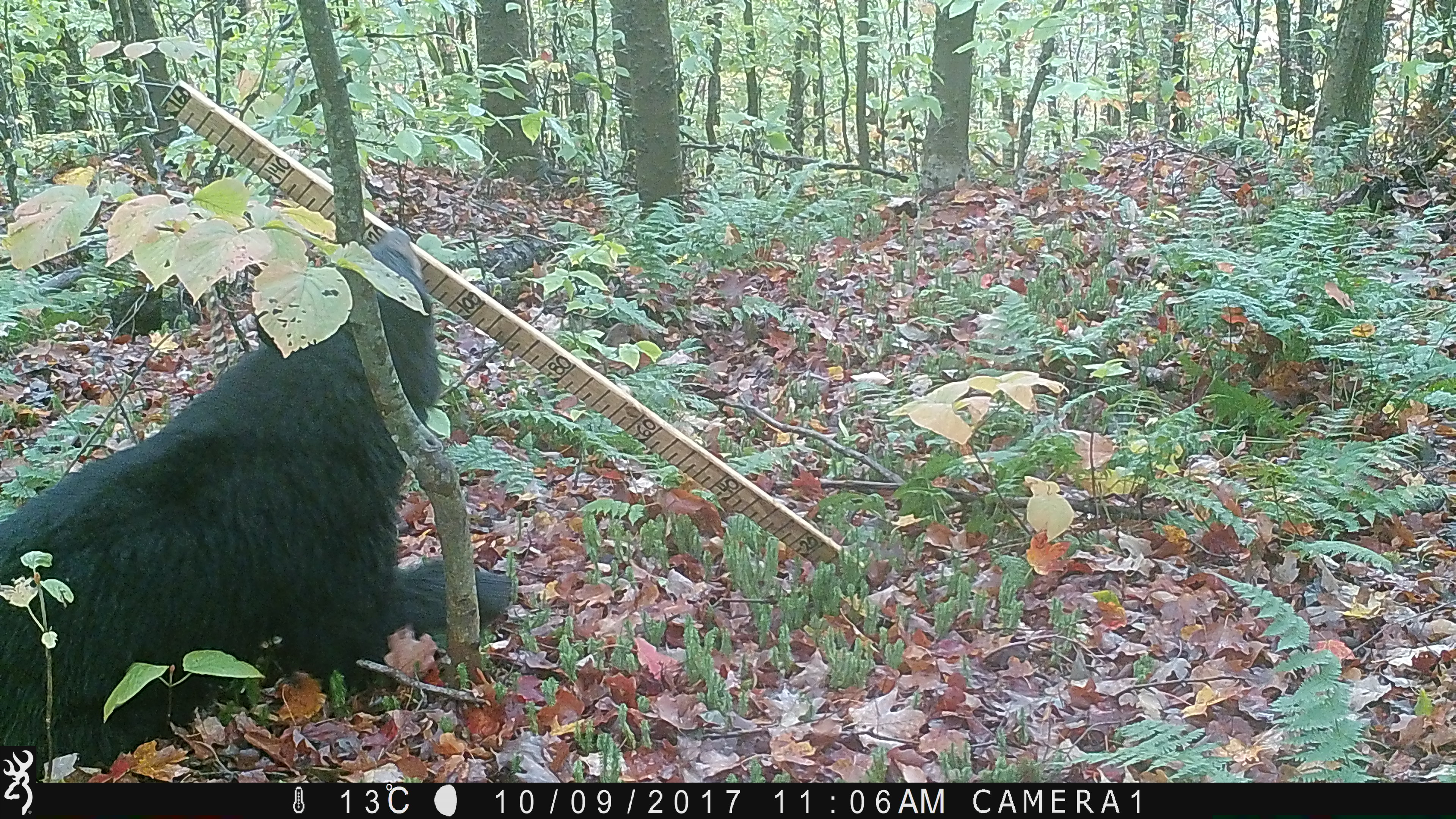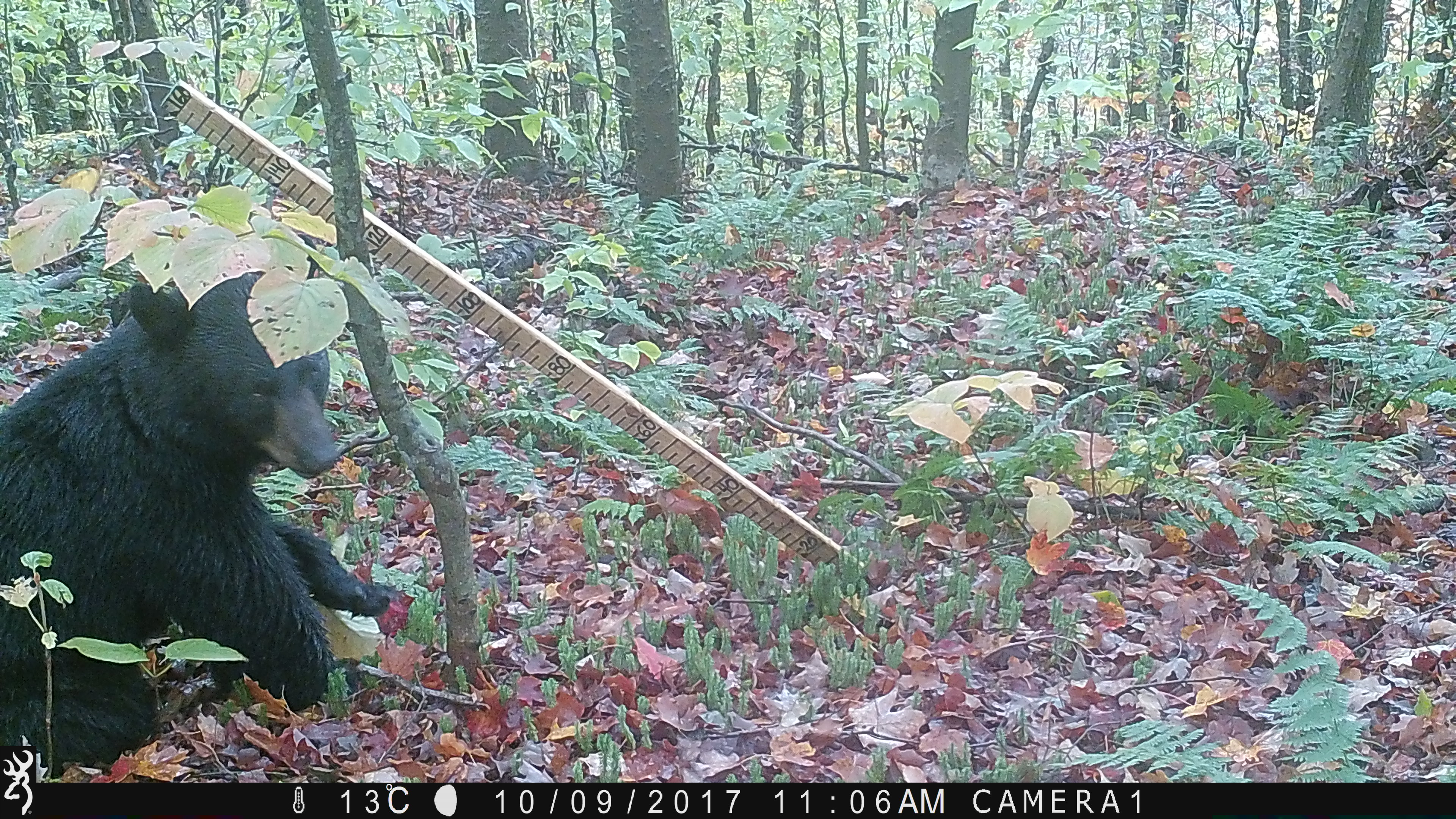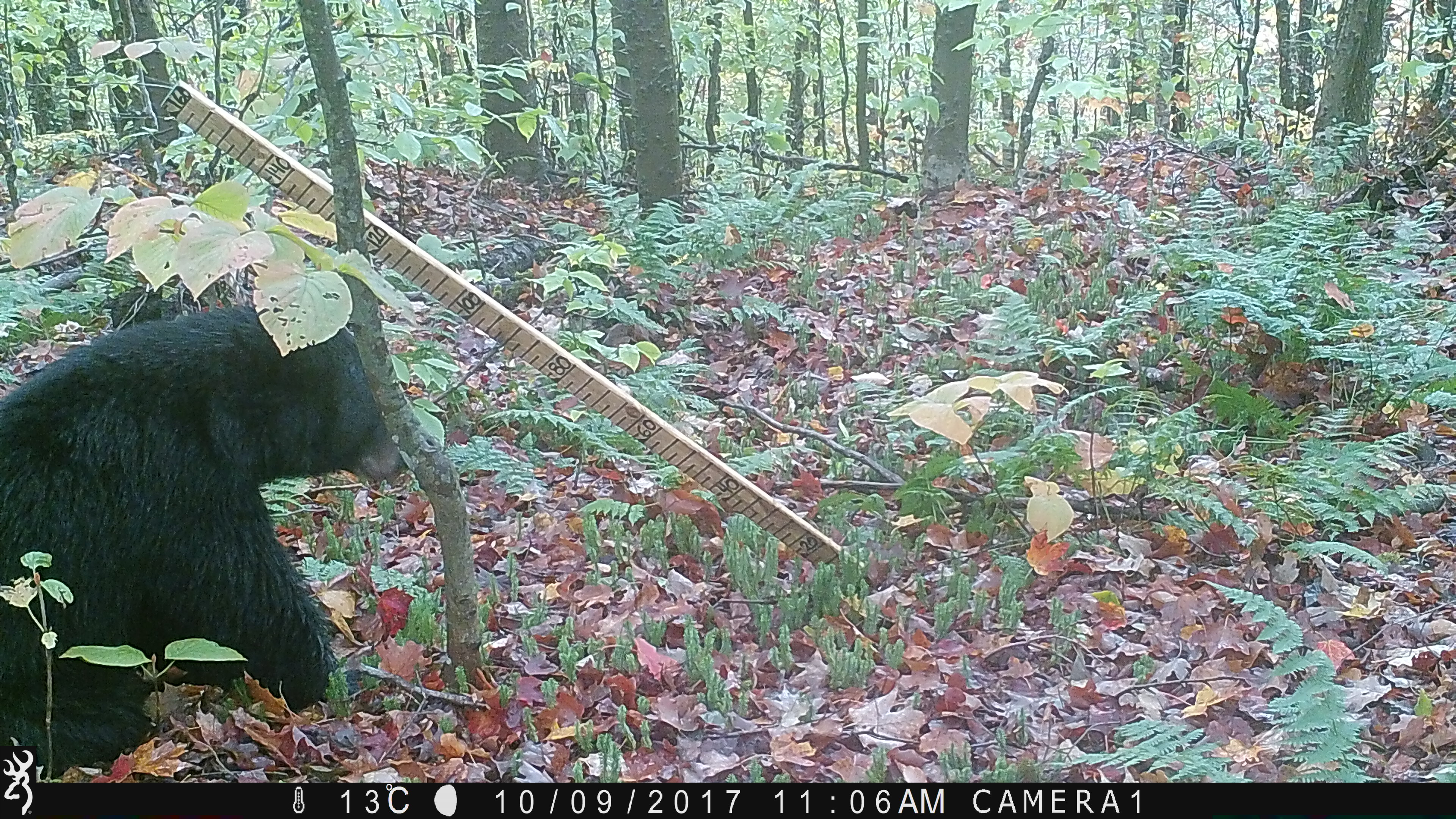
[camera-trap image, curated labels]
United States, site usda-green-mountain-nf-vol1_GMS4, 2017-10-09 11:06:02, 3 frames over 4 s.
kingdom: Animalia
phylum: Chordata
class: Mammalia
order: Carnivora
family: Ursidae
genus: Ursus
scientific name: Ursus americanus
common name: black bear